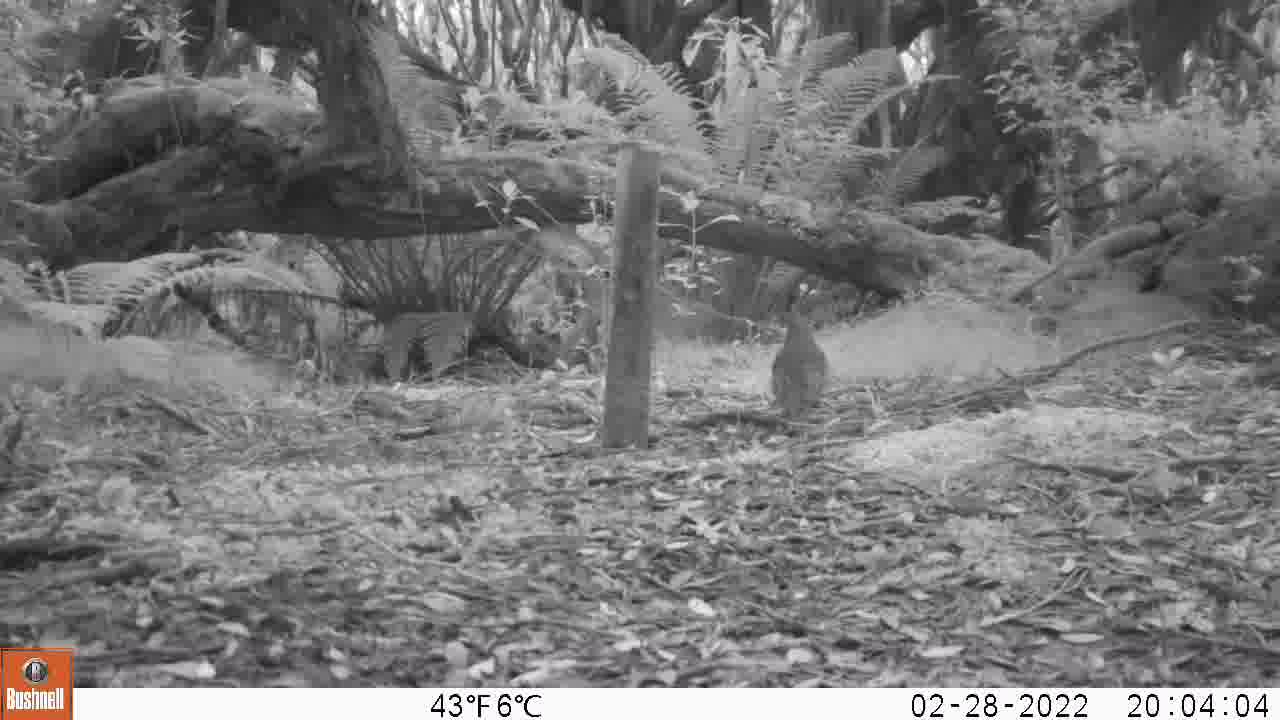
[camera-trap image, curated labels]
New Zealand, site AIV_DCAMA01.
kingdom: Animalia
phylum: Chordata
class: Aves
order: Passeriformes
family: Turdidae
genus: Turdus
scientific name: Turdus philomelos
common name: song thrush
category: thrush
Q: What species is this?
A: Thrush (song thrush) (Turdus philomelos).